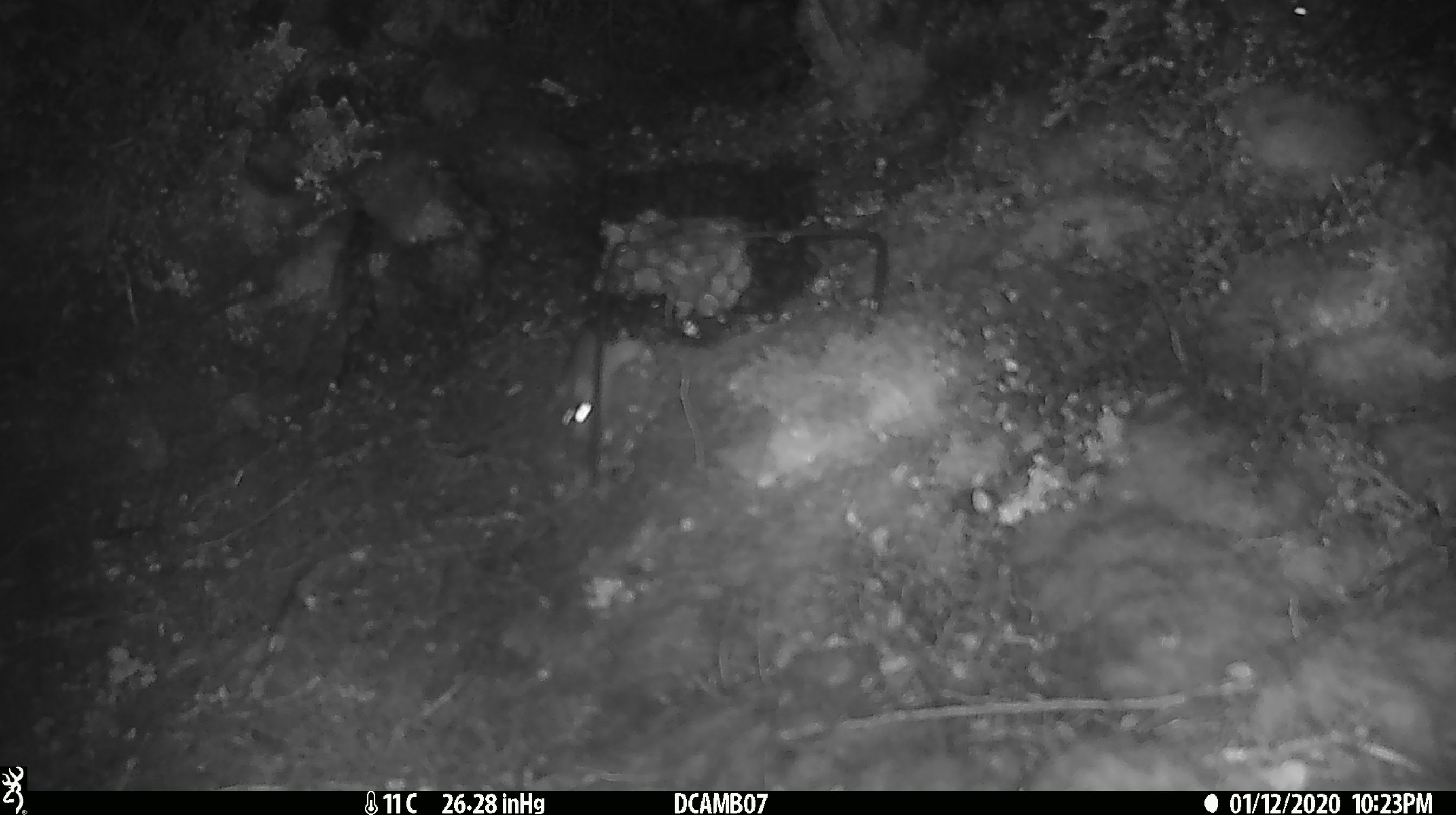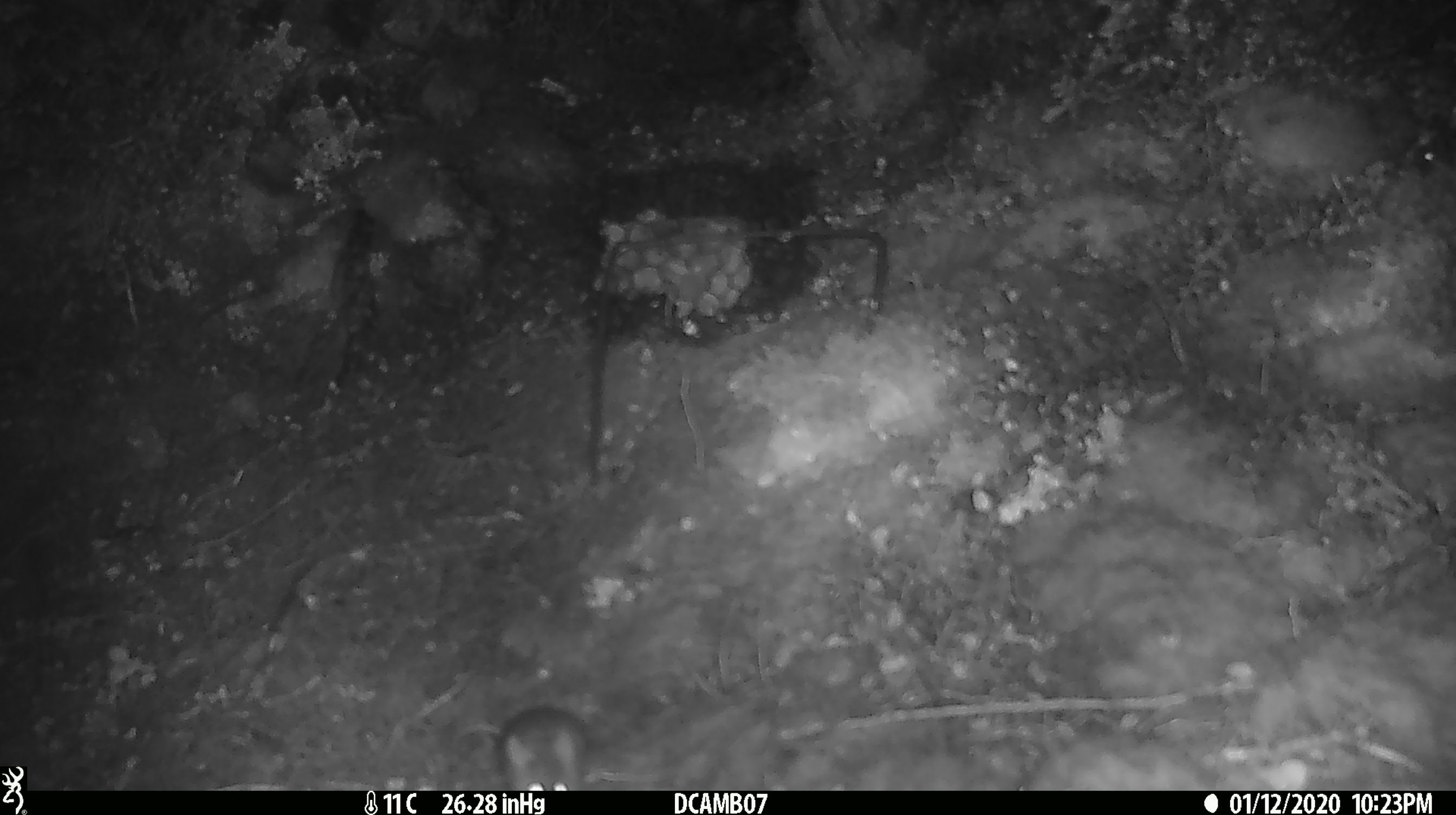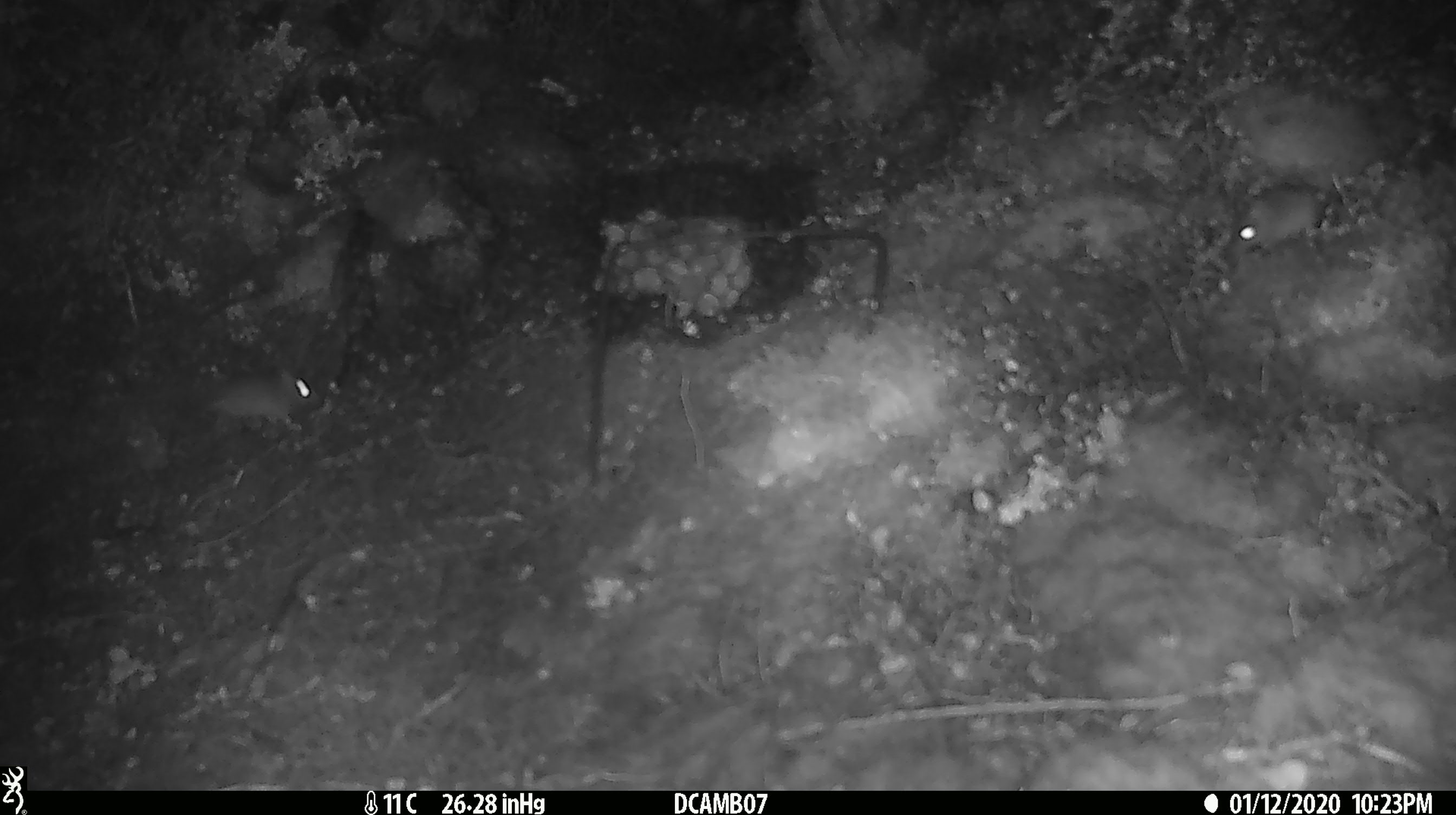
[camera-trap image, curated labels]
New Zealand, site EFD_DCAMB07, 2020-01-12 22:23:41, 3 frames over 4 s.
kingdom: Animalia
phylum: Chordata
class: Mammalia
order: Rodentia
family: Muridae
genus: Mus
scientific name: Mus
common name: mouse